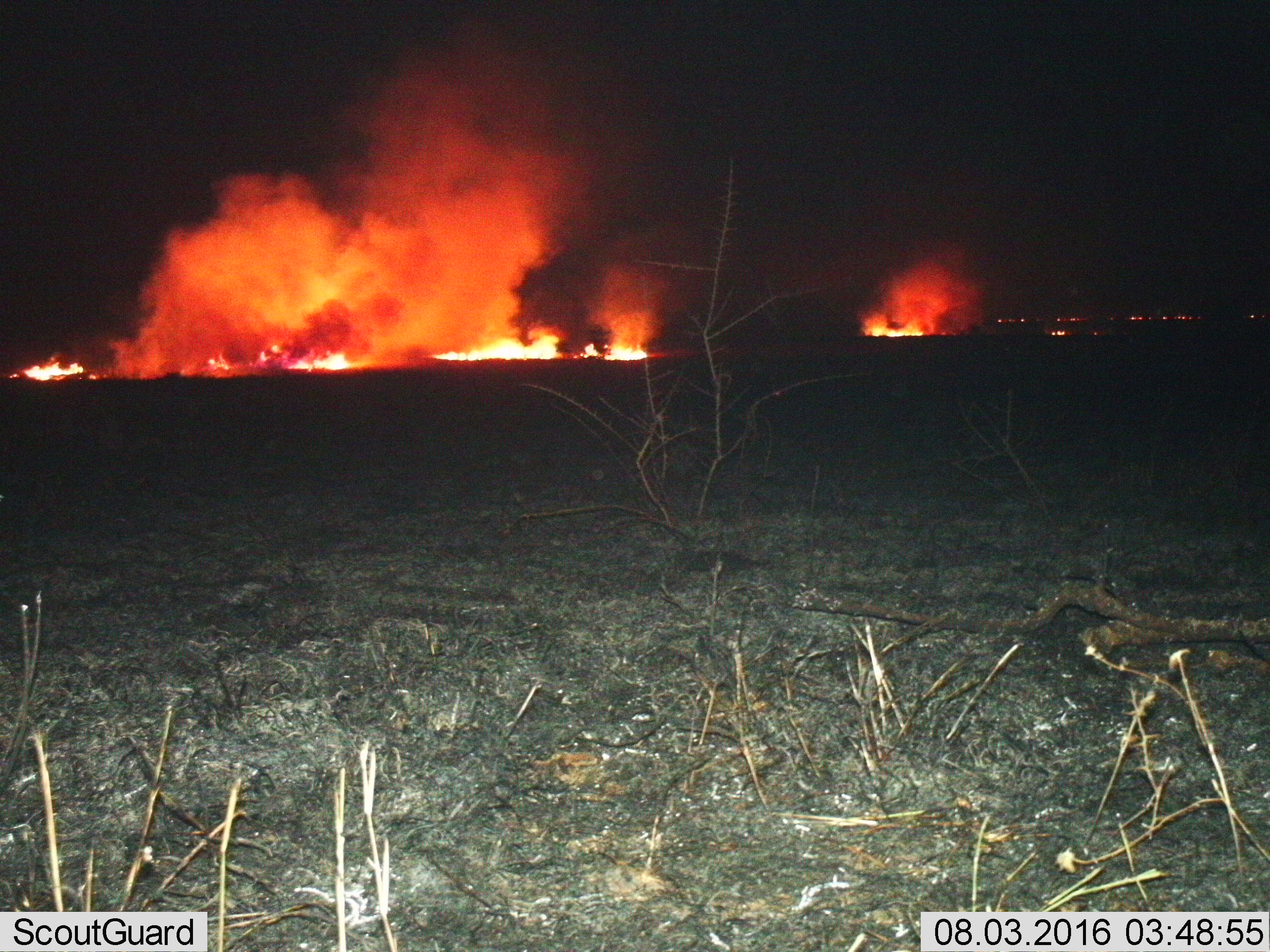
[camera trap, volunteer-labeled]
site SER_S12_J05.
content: unidentified animal